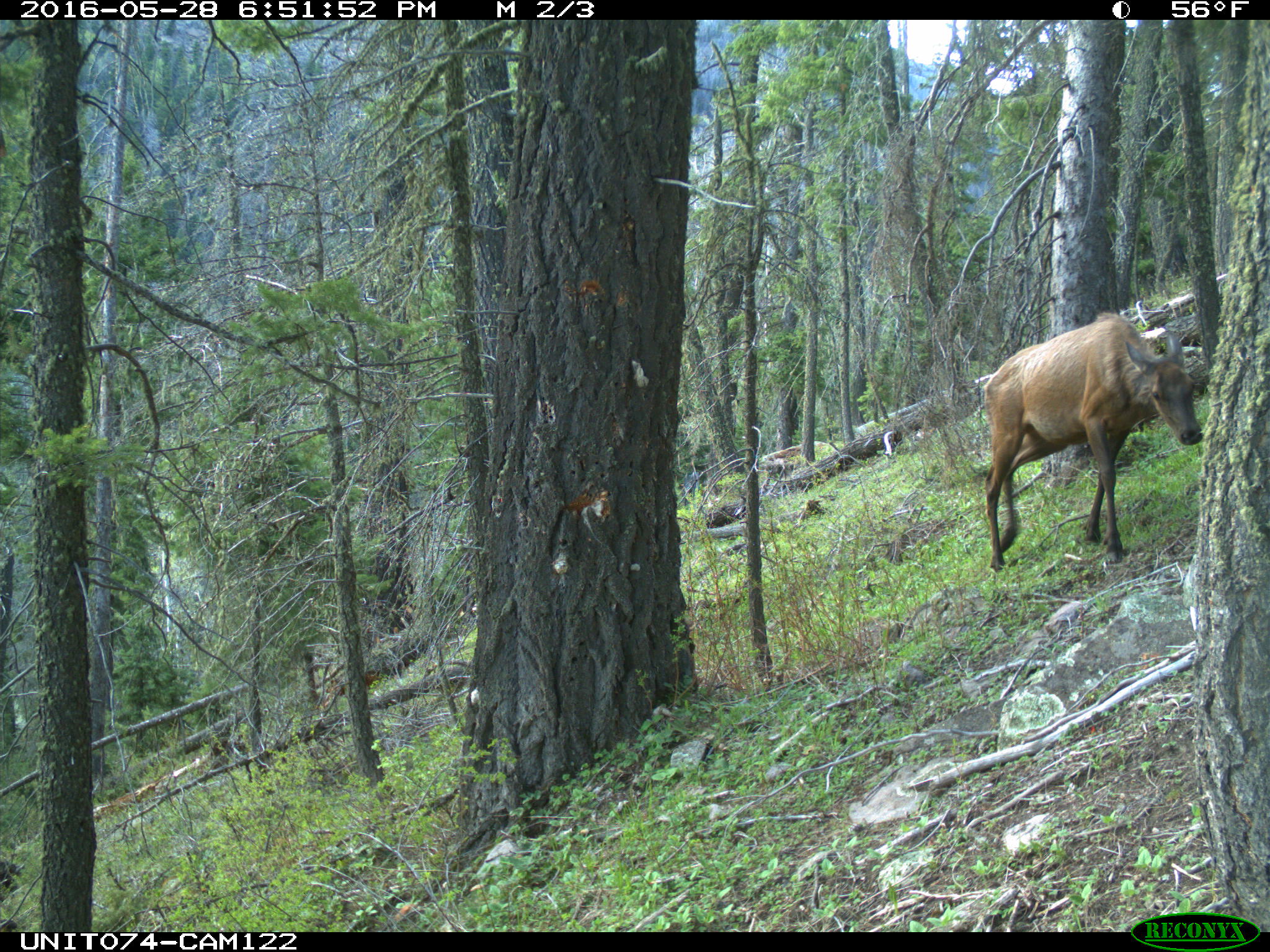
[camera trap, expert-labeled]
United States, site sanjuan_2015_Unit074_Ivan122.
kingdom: Animalia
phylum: Chordata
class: Mammalia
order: Artiodactyla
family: Cervidae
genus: Cervus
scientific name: Cervus elaphus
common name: red deer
Cervus elaphus (red deer).